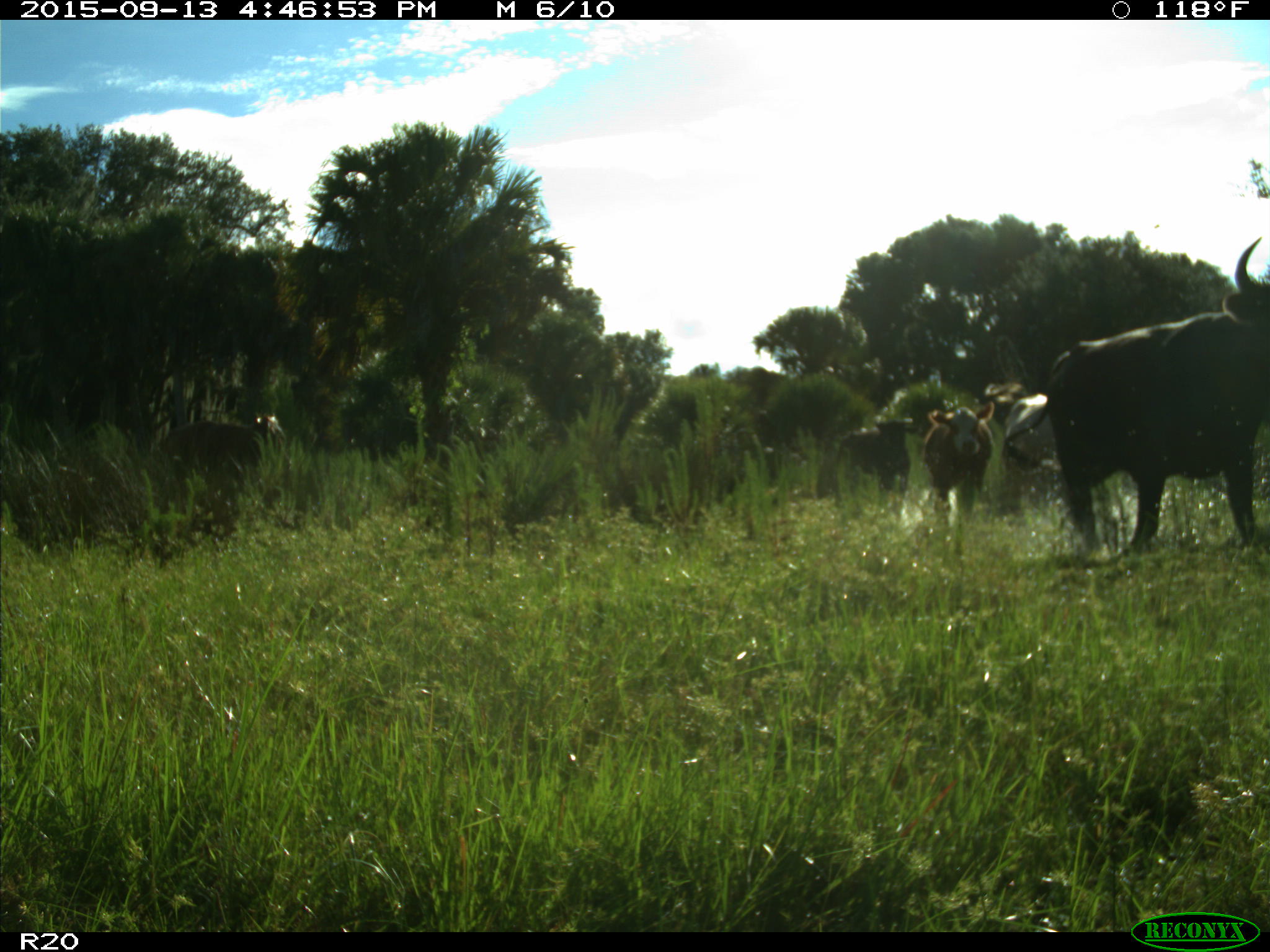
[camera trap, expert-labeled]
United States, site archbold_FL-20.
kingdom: Animalia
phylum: Chordata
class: Mammalia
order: Artiodactyla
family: Bovidae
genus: Bos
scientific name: Bos taurus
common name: domestic cow